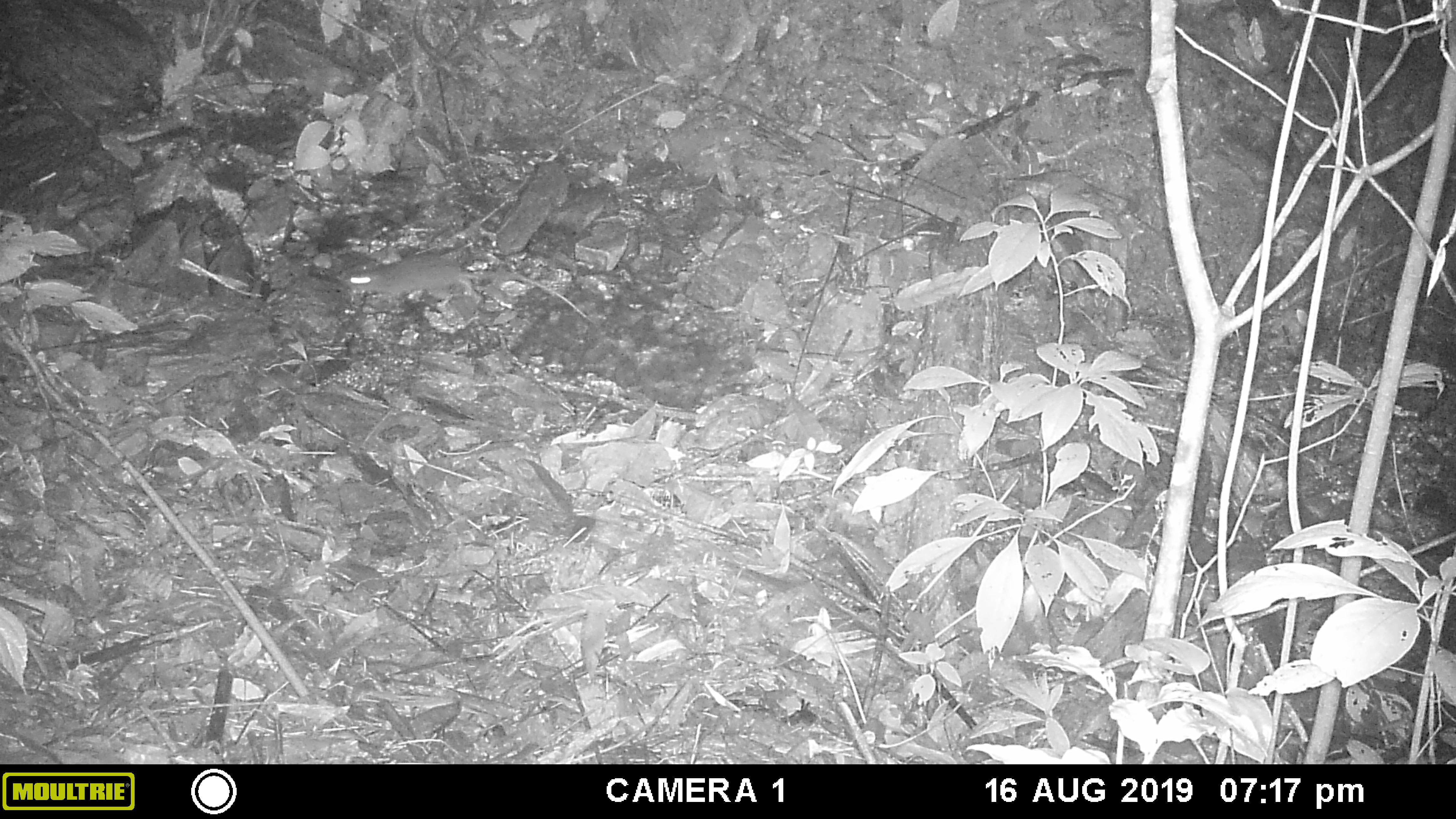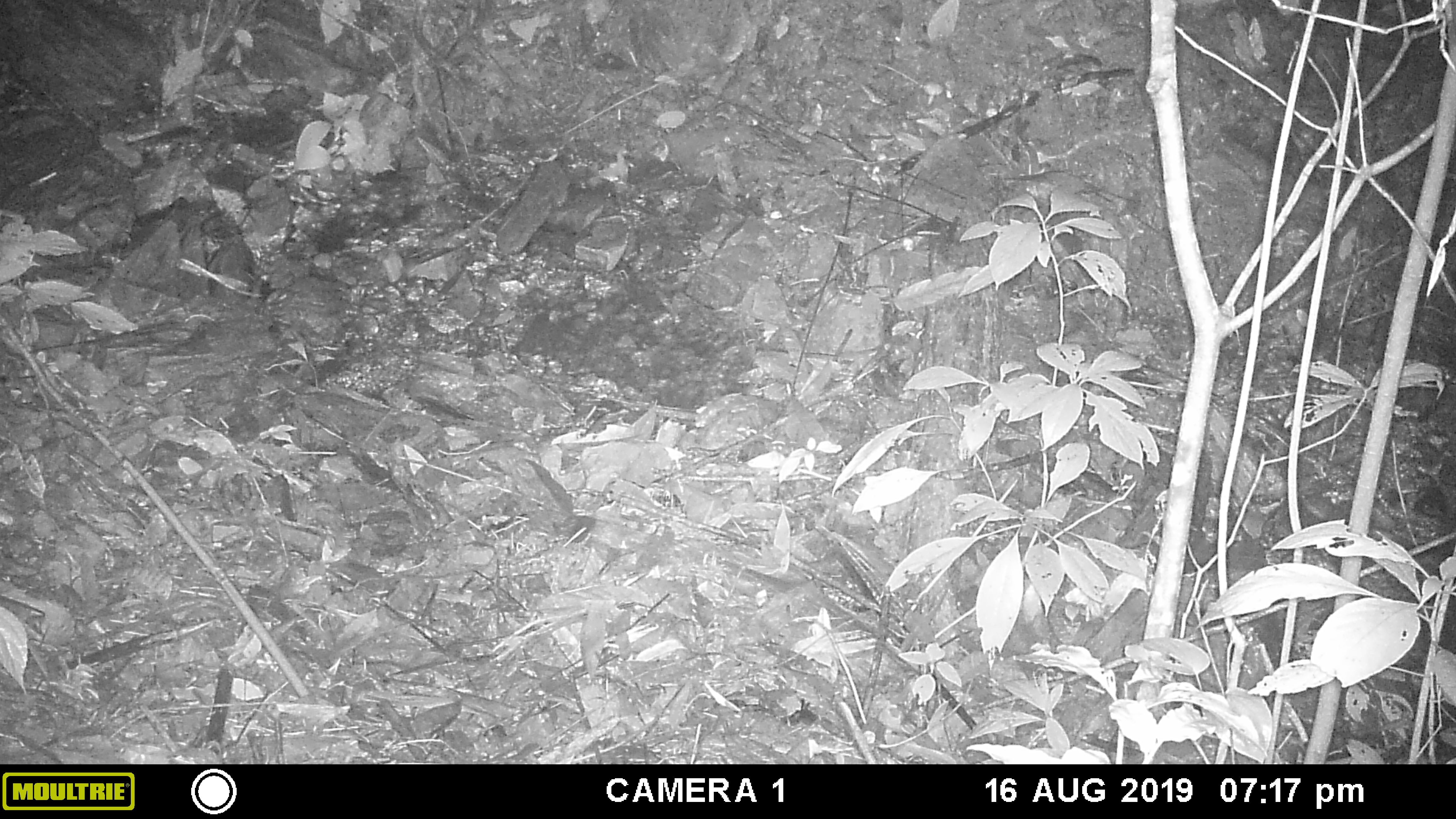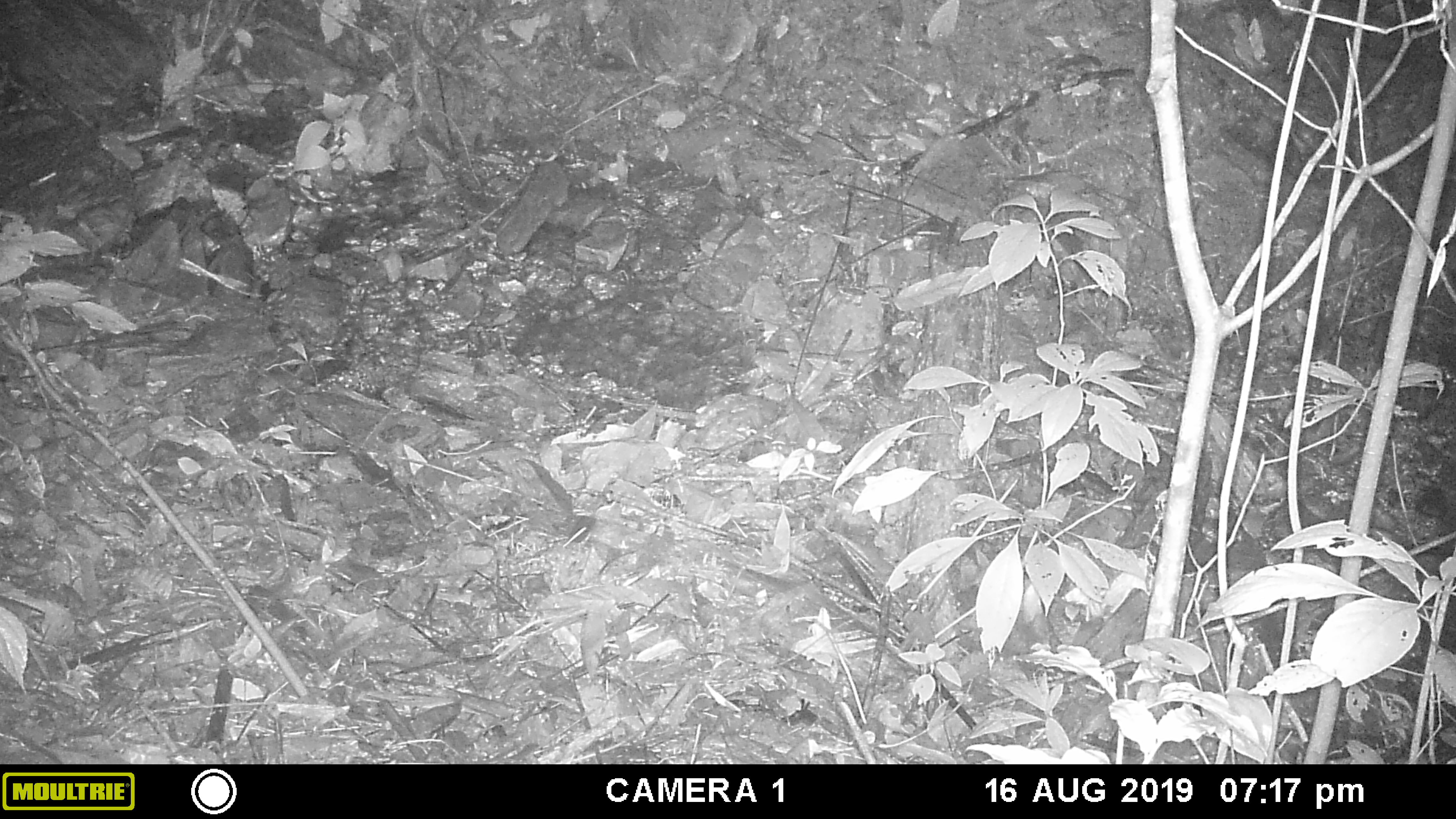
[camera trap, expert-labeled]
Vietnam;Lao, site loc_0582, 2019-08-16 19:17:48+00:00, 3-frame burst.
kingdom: Animalia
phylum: Chordata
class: Mammalia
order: Rodentia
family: Muridae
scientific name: Muridae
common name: old-world mice and rats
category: unidentified murid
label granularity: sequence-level